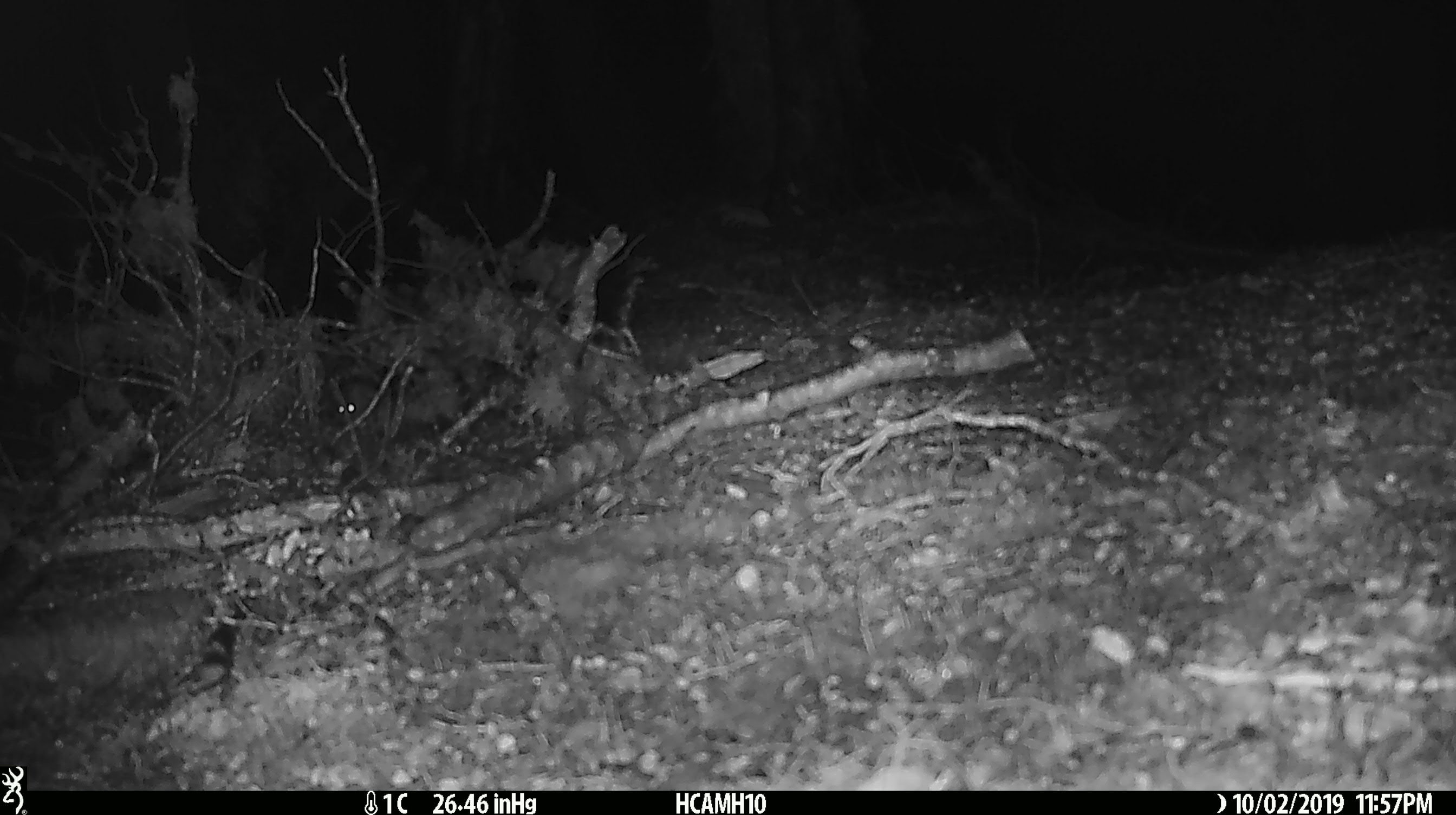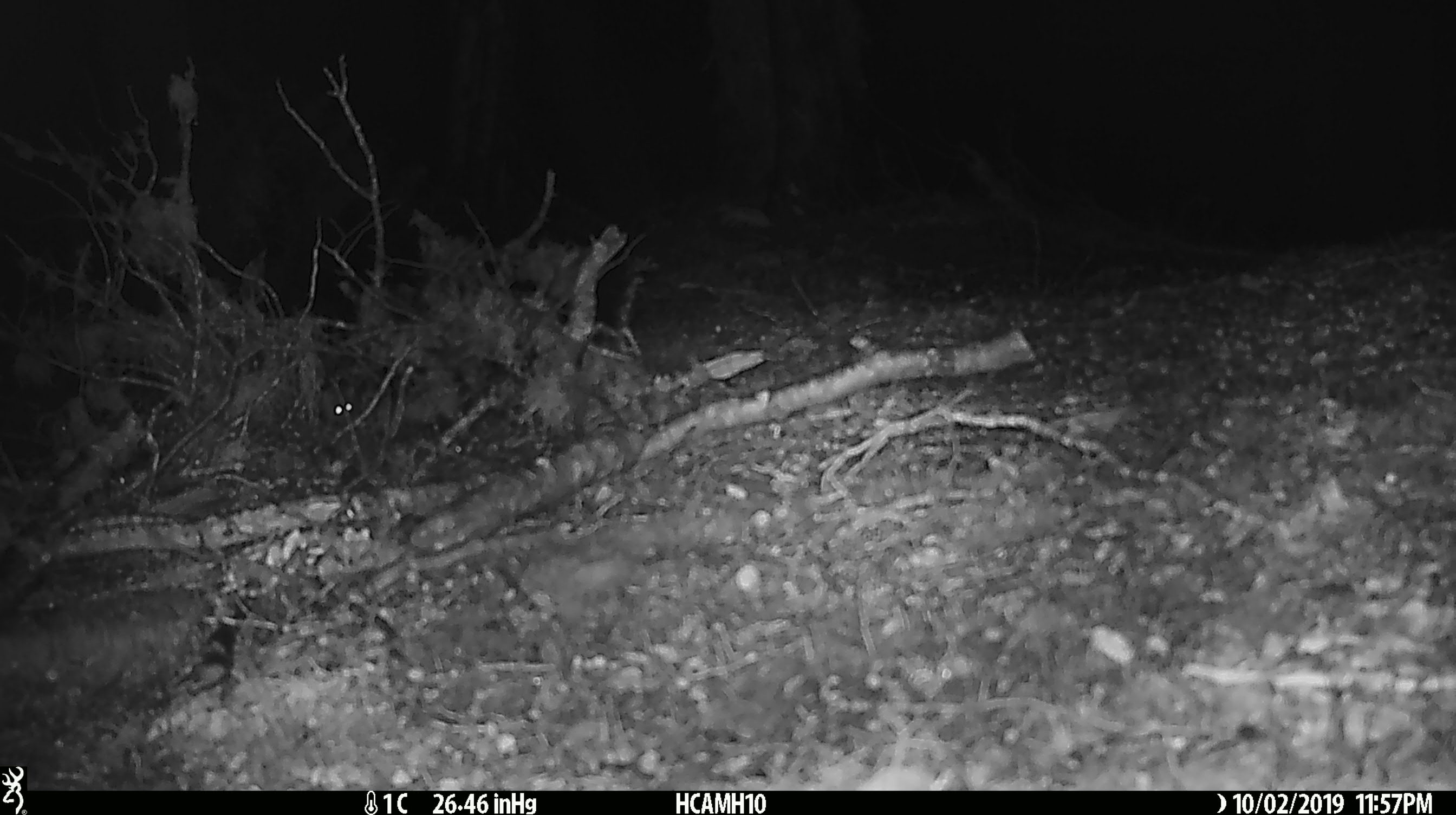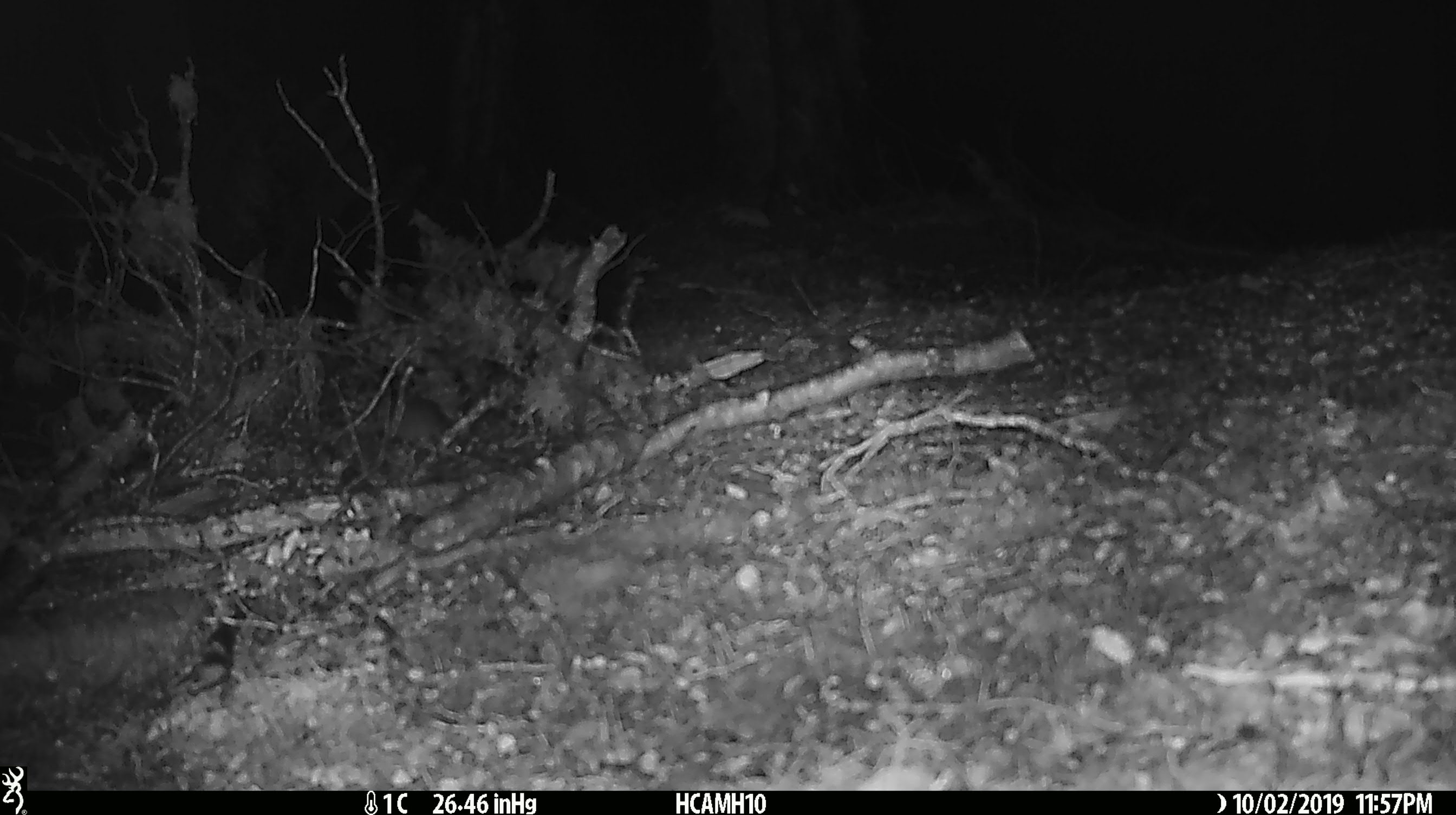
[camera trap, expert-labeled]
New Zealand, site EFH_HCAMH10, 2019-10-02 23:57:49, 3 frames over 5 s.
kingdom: Animalia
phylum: Chordata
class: Mammalia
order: Rodentia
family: Muridae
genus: Mus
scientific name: Mus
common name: mouse